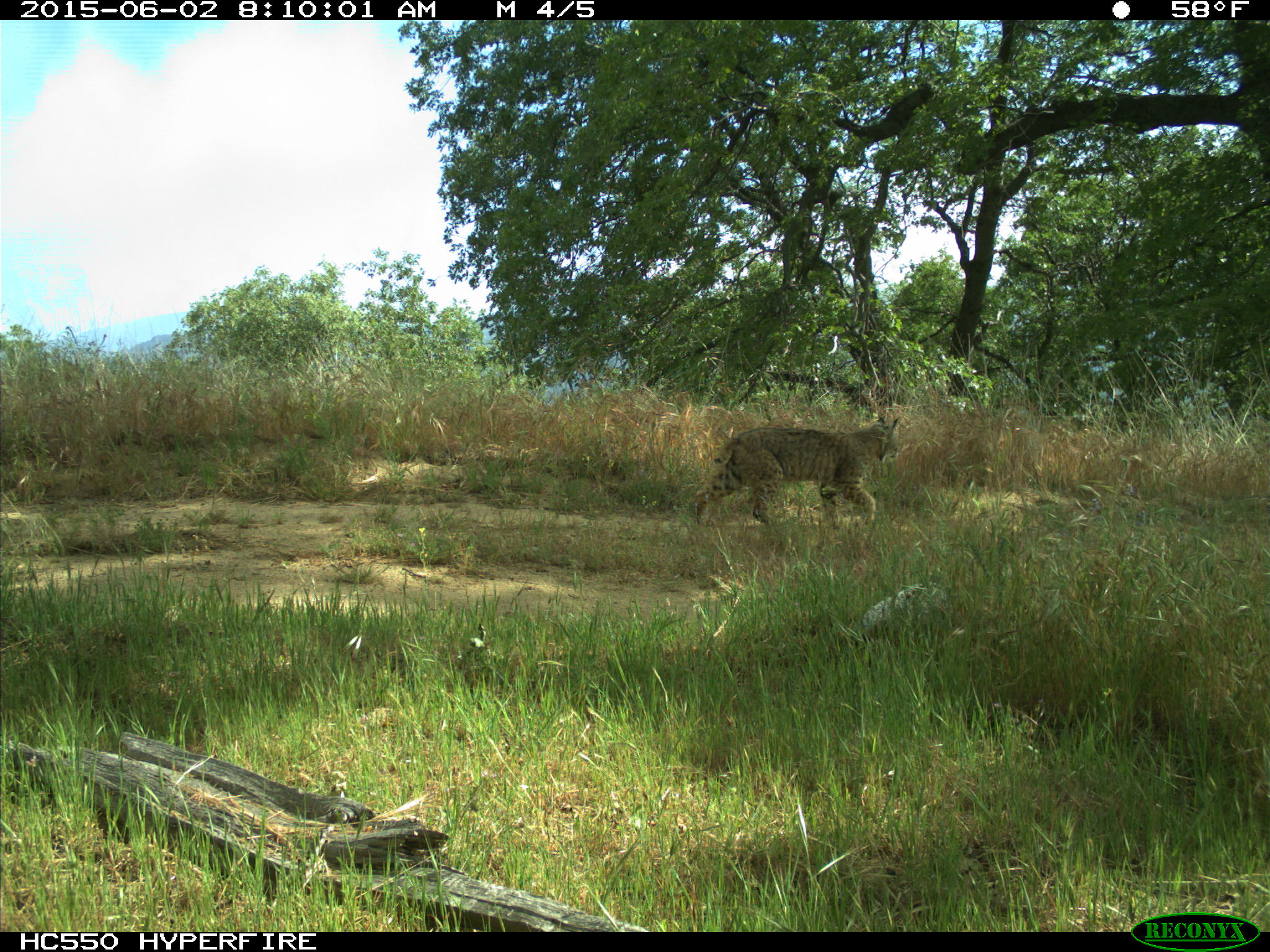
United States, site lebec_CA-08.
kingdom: Animalia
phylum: Chordata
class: Mammalia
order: Carnivora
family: Felidae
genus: Lynx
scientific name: Lynx rufus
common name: bobcat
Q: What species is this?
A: Lynx rufus (bobcat).